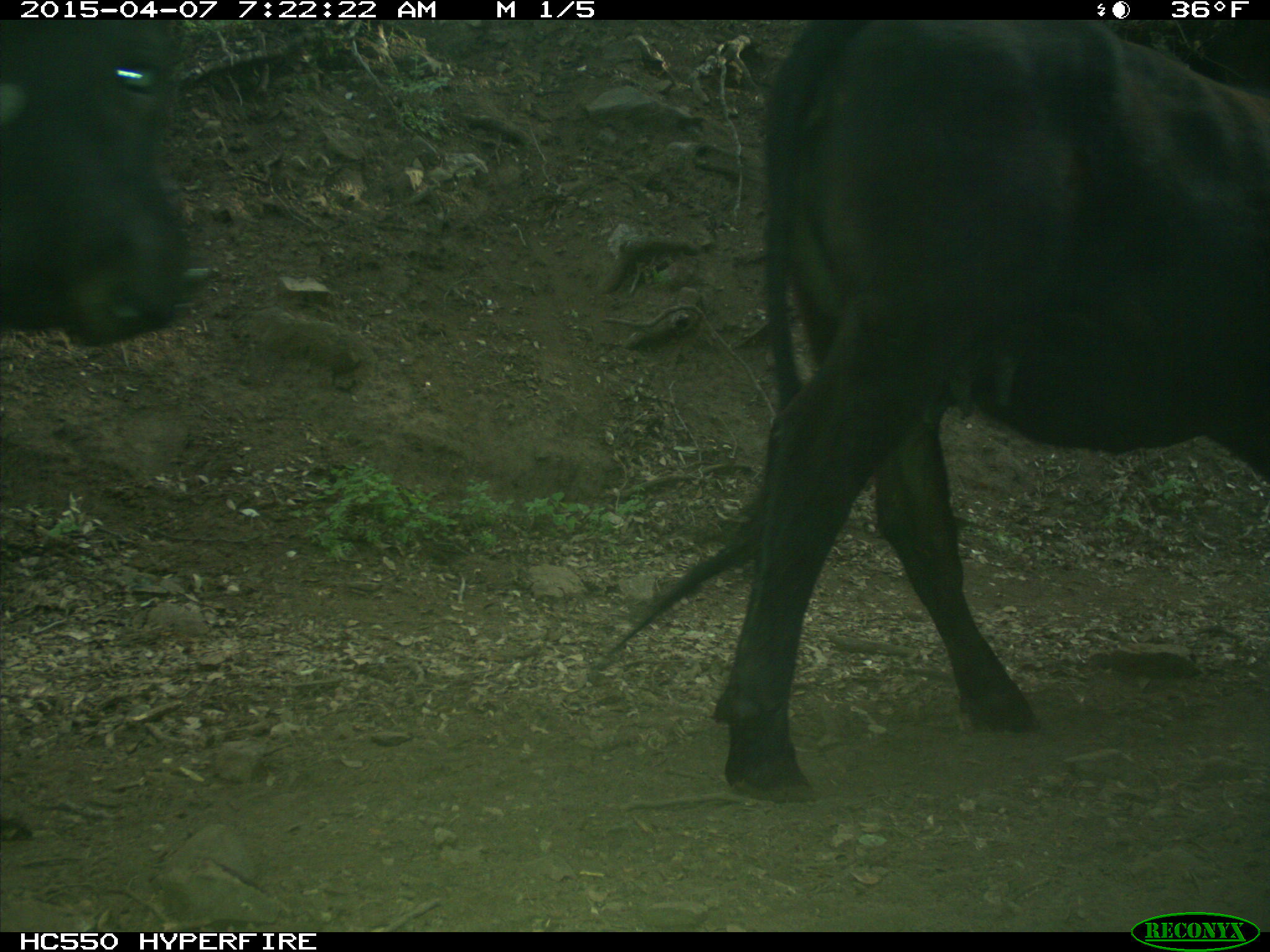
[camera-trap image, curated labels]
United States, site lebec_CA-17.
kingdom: Animalia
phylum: Chordata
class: Mammalia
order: Artiodactyla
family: Bovidae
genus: Bos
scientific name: Bos taurus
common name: domestic cow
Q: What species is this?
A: Bos taurus (domestic cow).